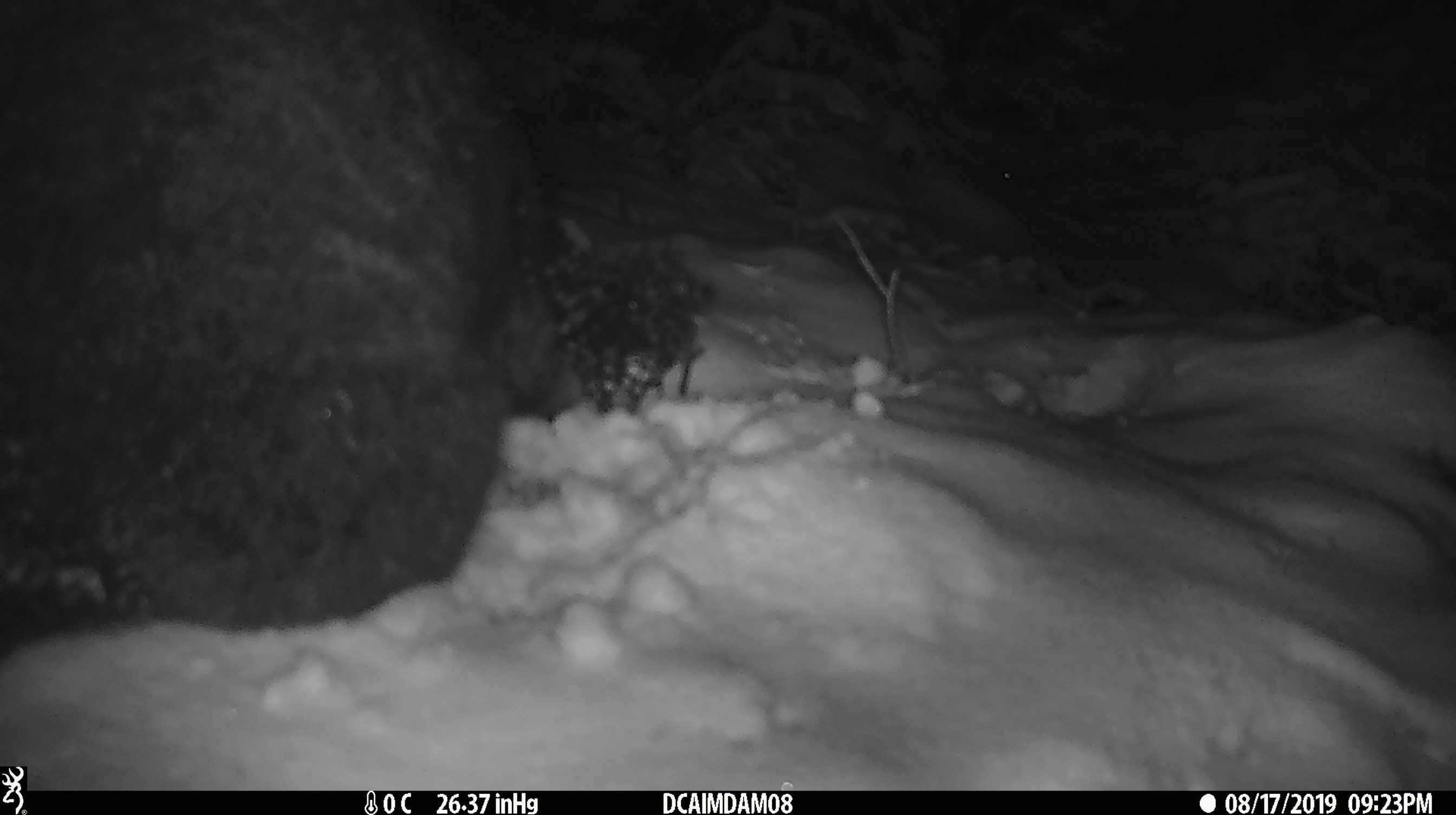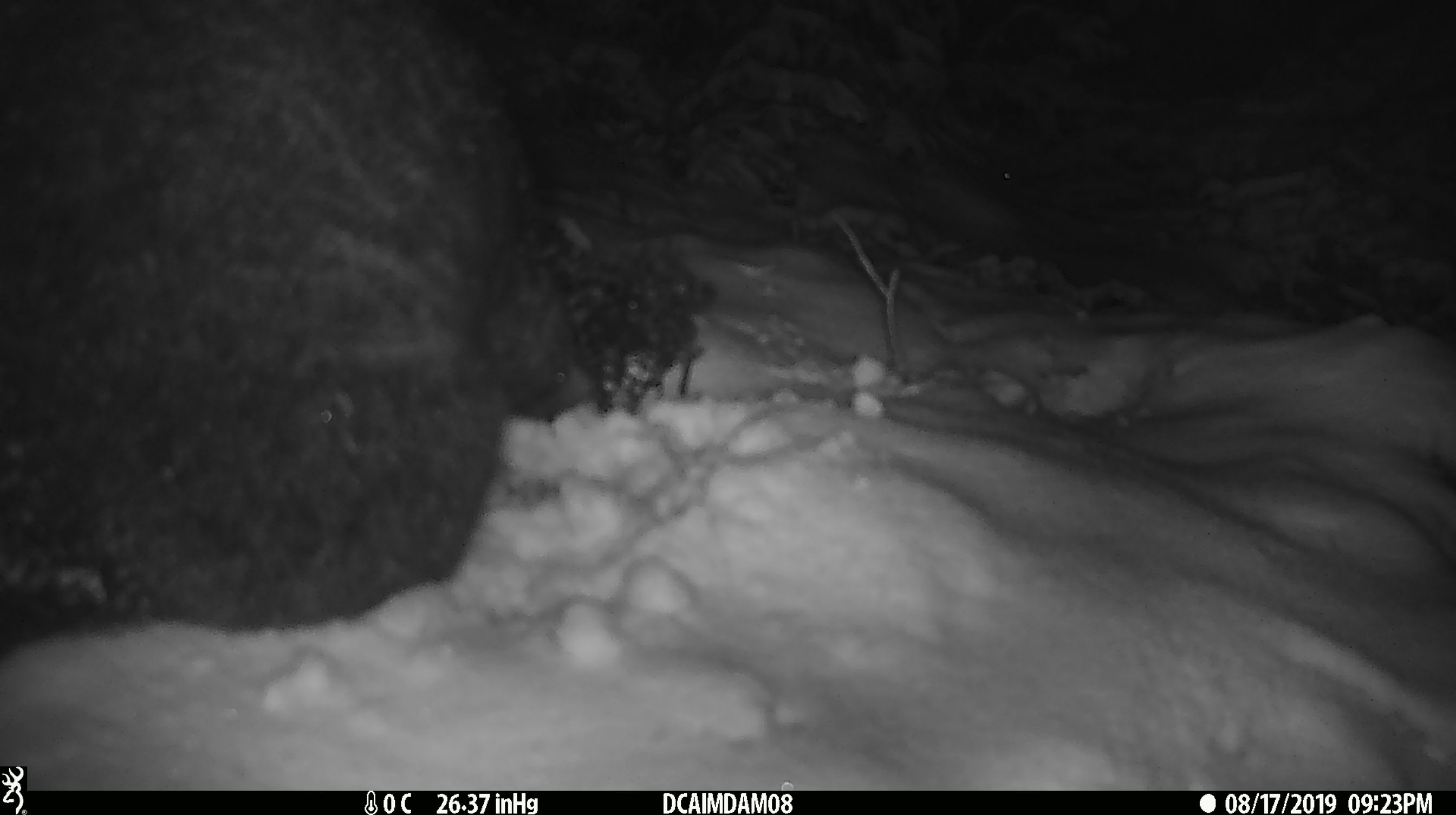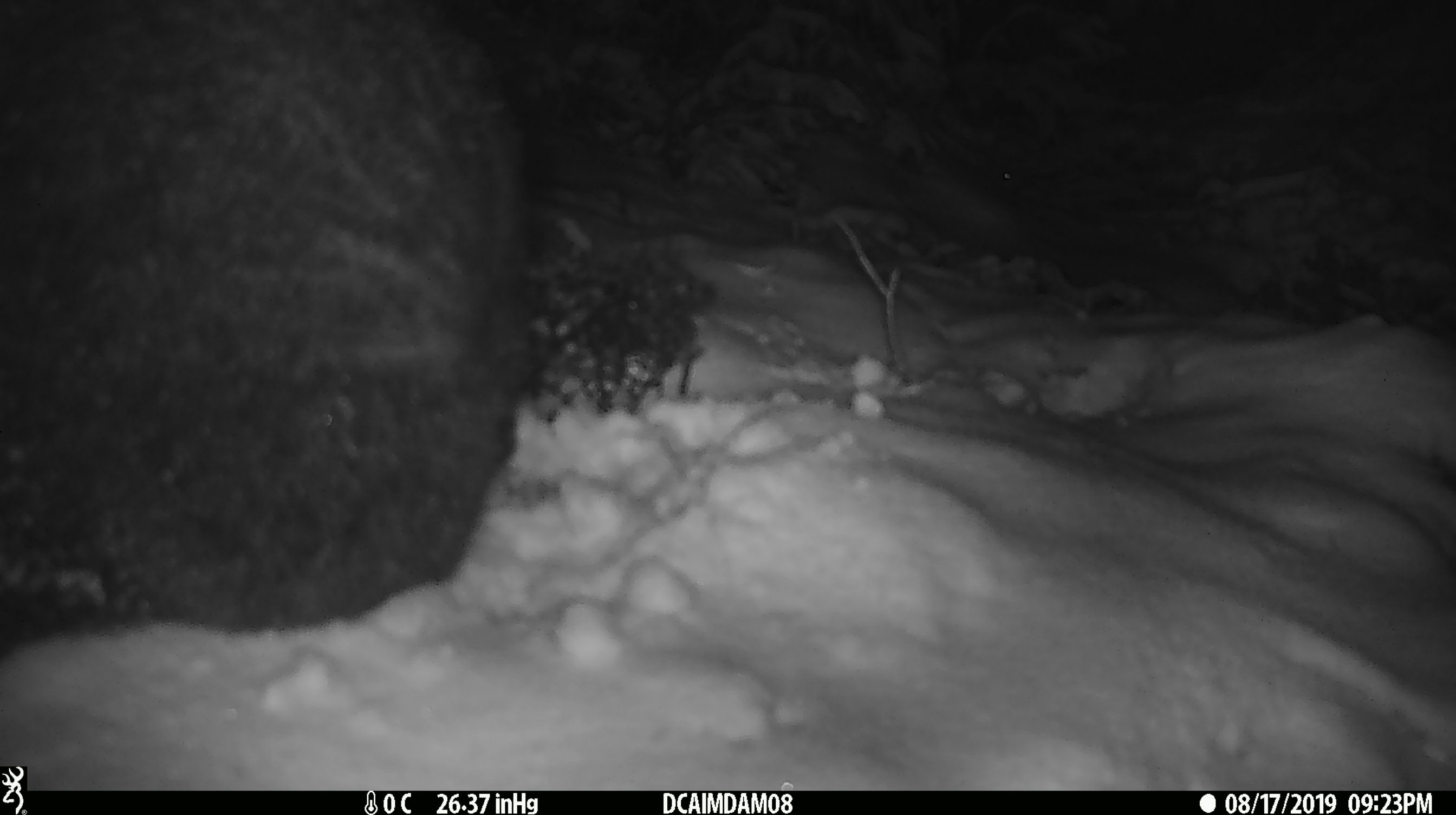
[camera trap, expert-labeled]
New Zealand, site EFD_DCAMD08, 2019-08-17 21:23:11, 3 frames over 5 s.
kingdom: Animalia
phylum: Chordata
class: Mammalia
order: Diprotodontia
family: Phalangeridae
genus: Trichosurus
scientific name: Trichosurus vulpecula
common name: common brushtail possum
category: possum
Possum (common brushtail possum) (Trichosurus vulpecula).